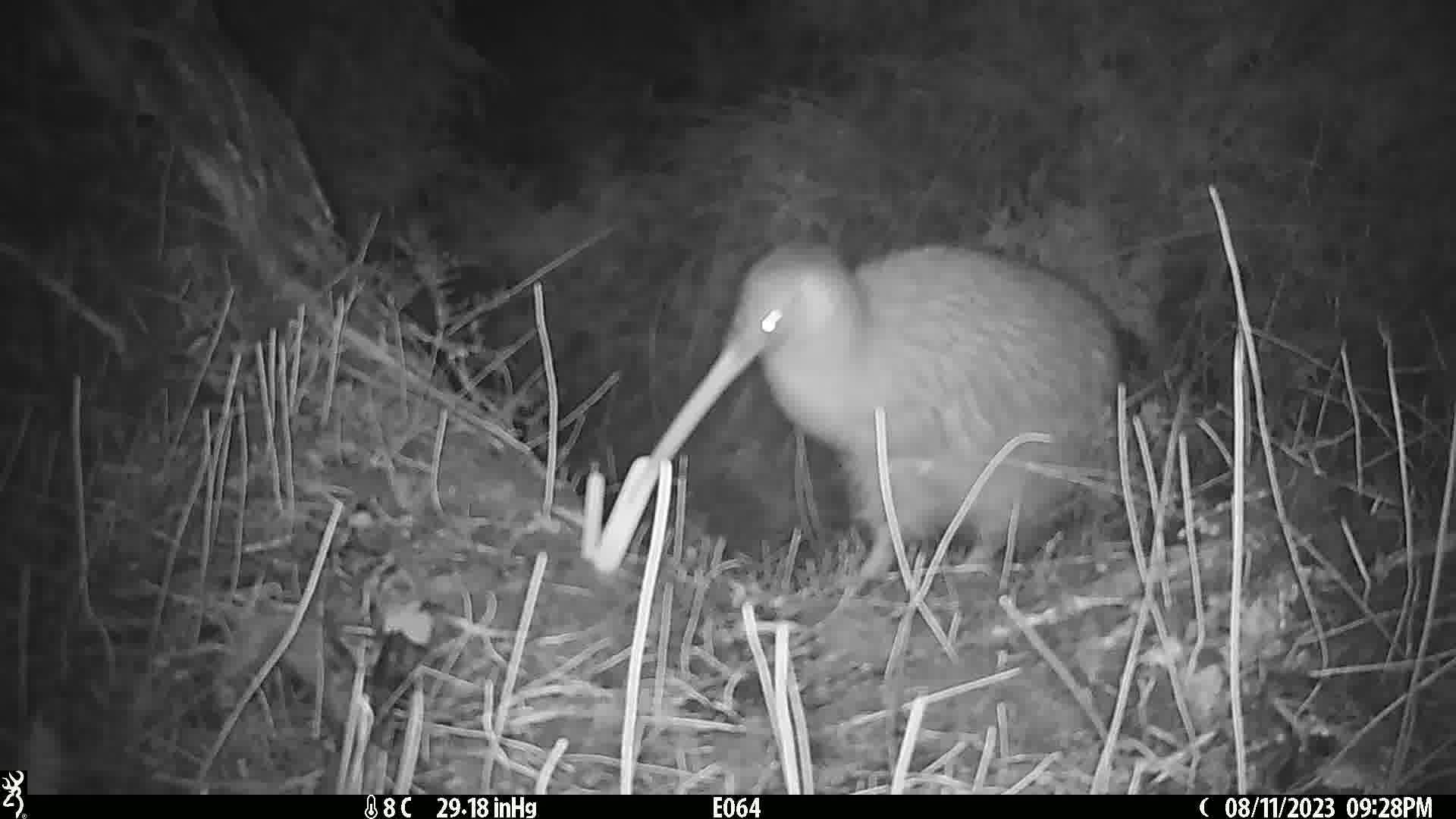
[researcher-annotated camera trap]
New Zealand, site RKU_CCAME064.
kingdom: Animalia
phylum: Chordata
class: Aves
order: Apterygiformes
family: Apterygidae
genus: Apteryx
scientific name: Apteryx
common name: kiwi